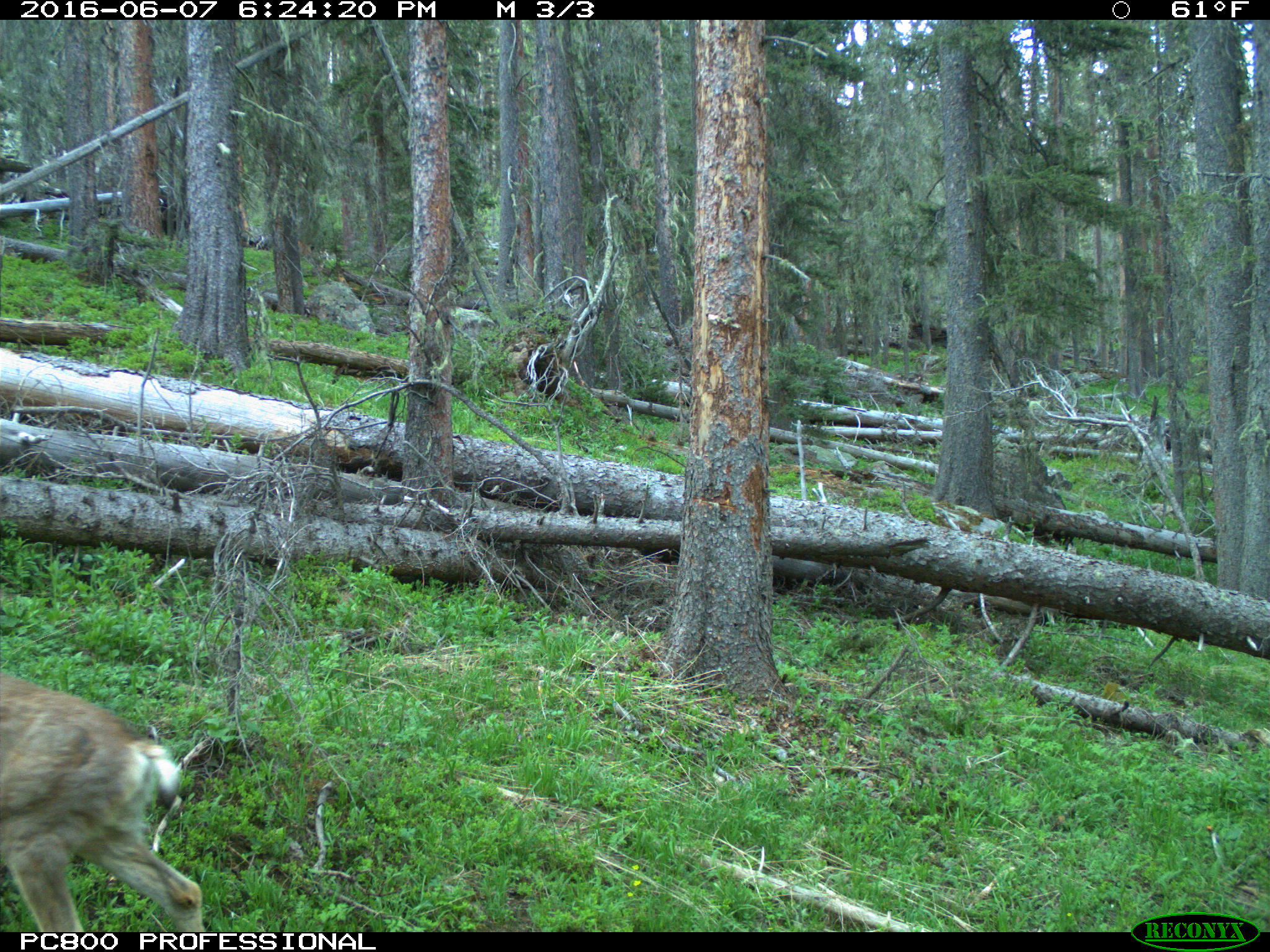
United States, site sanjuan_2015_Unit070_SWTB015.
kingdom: Animalia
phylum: Chordata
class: Mammalia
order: Artiodactyla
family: Cervidae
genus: Odocoileus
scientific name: Odocoileus hemionus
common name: mule deer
Odocoileus hemionus (mule deer).